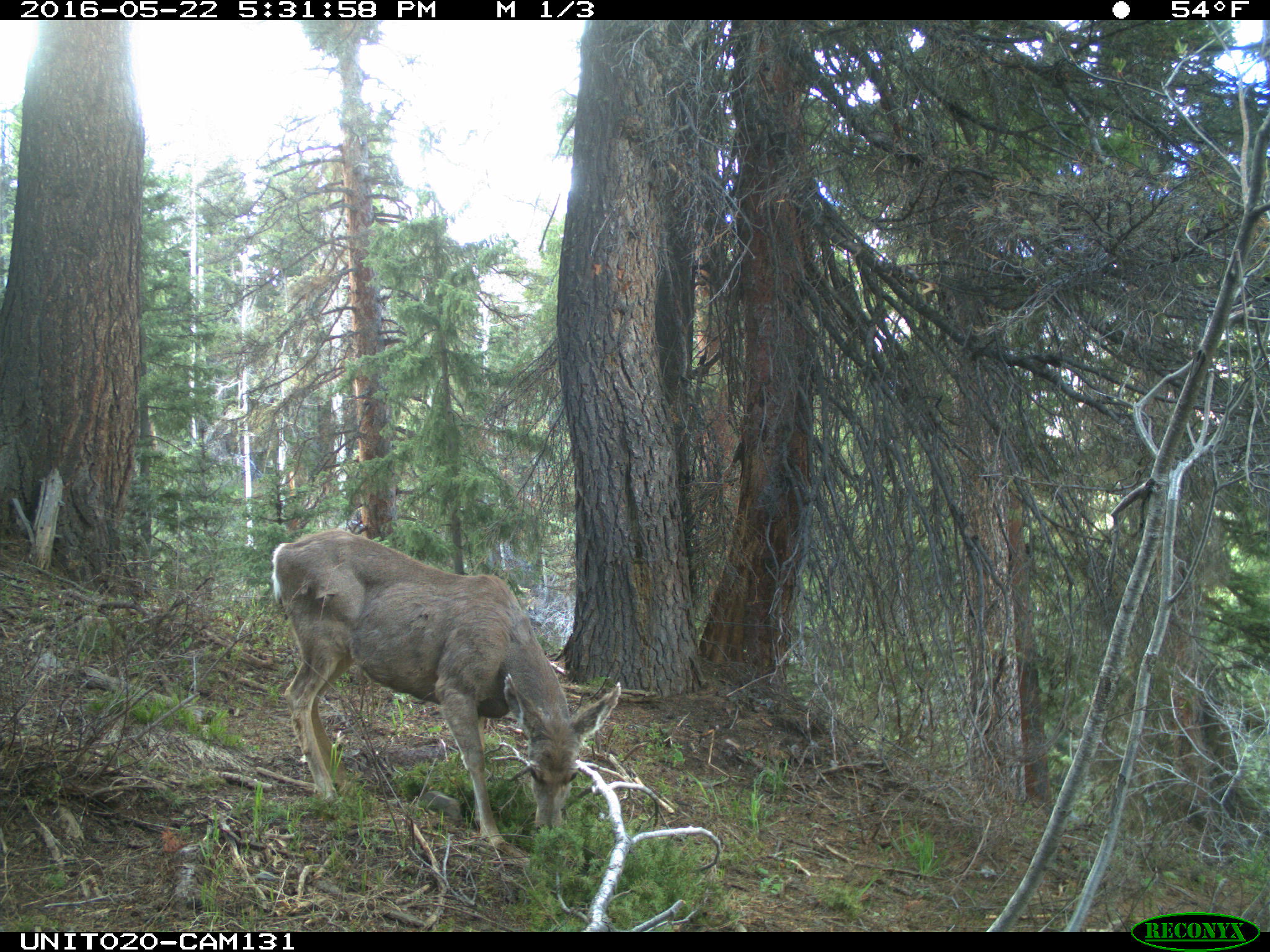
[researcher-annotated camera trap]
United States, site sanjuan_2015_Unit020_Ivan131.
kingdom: Animalia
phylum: Chordata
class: Mammalia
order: Artiodactyla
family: Cervidae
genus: Odocoileus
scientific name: Odocoileus hemionus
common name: mule deer